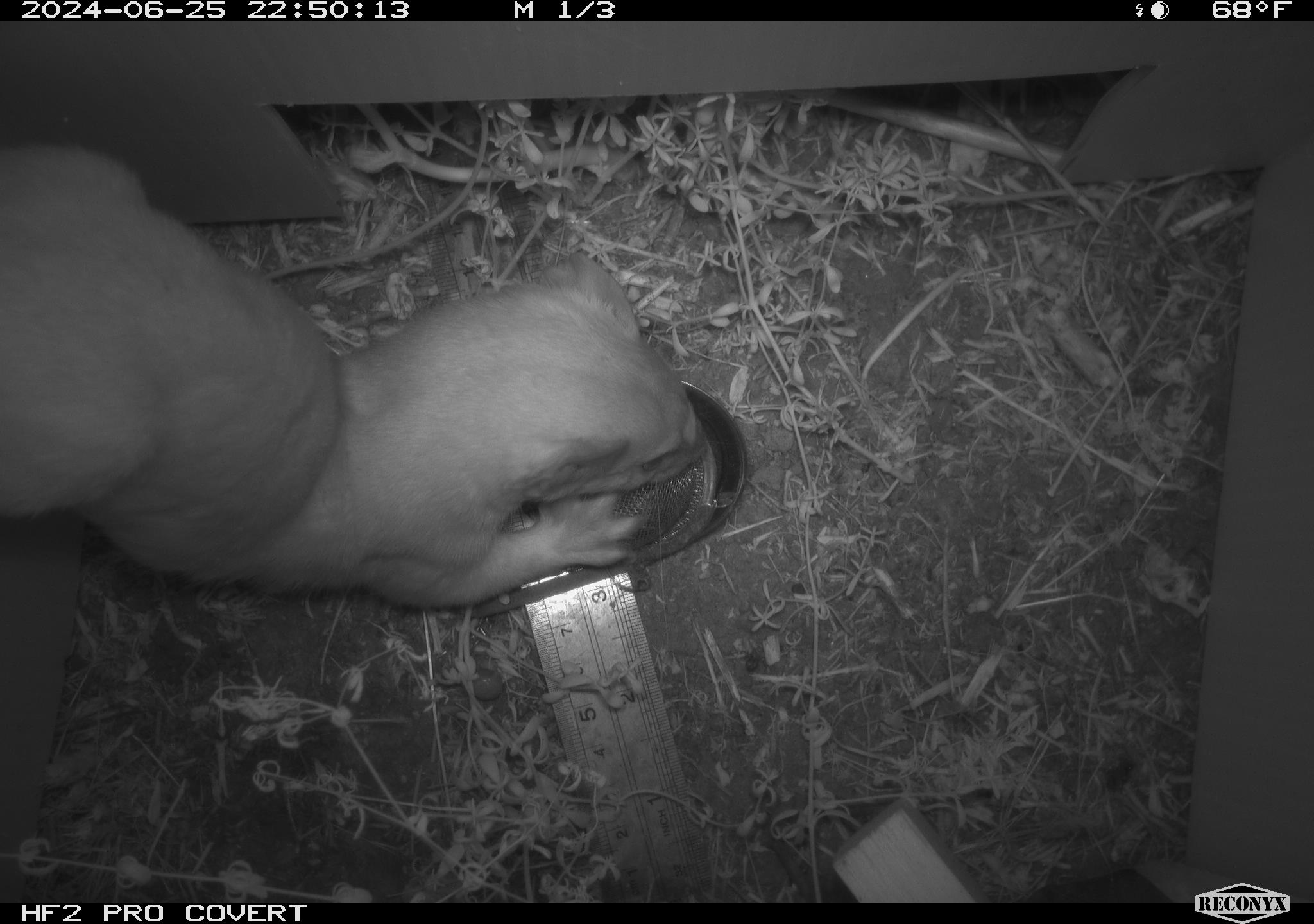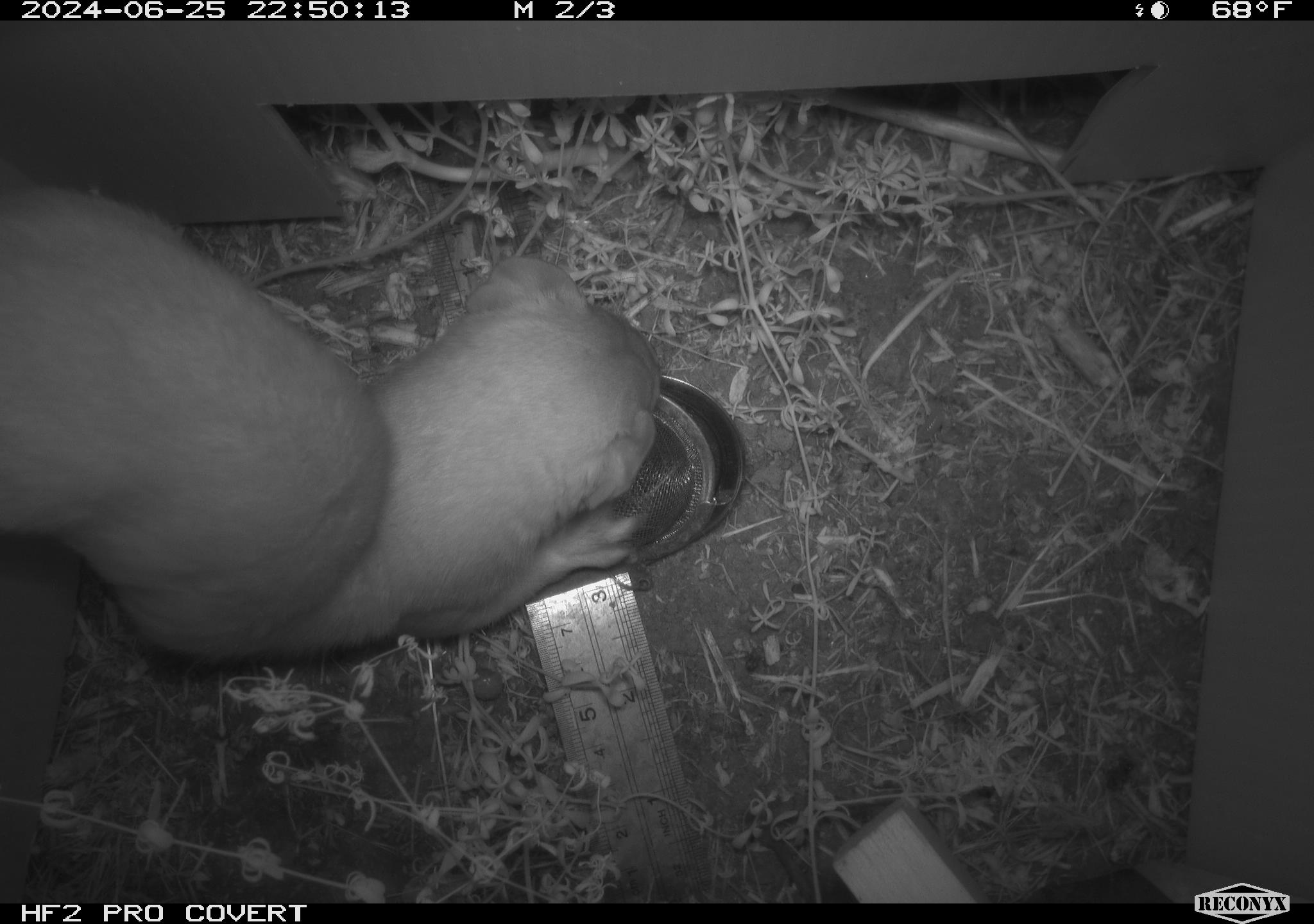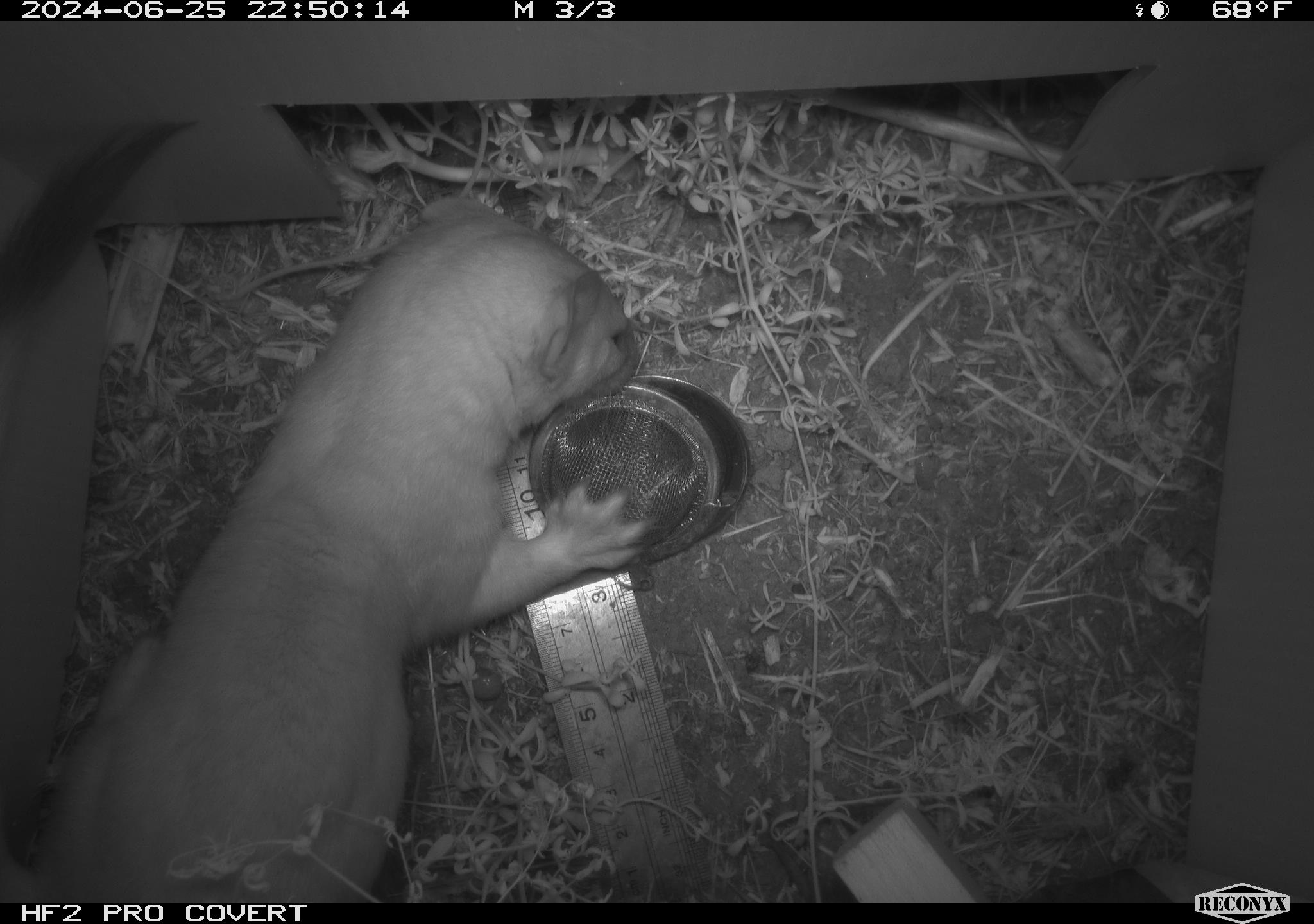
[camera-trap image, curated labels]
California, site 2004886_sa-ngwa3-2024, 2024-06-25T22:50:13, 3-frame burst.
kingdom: Animalia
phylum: Chordata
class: Mammalia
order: Carnivora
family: Mustelidae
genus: Neogale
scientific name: Neogale frenata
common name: long-tailed weasel